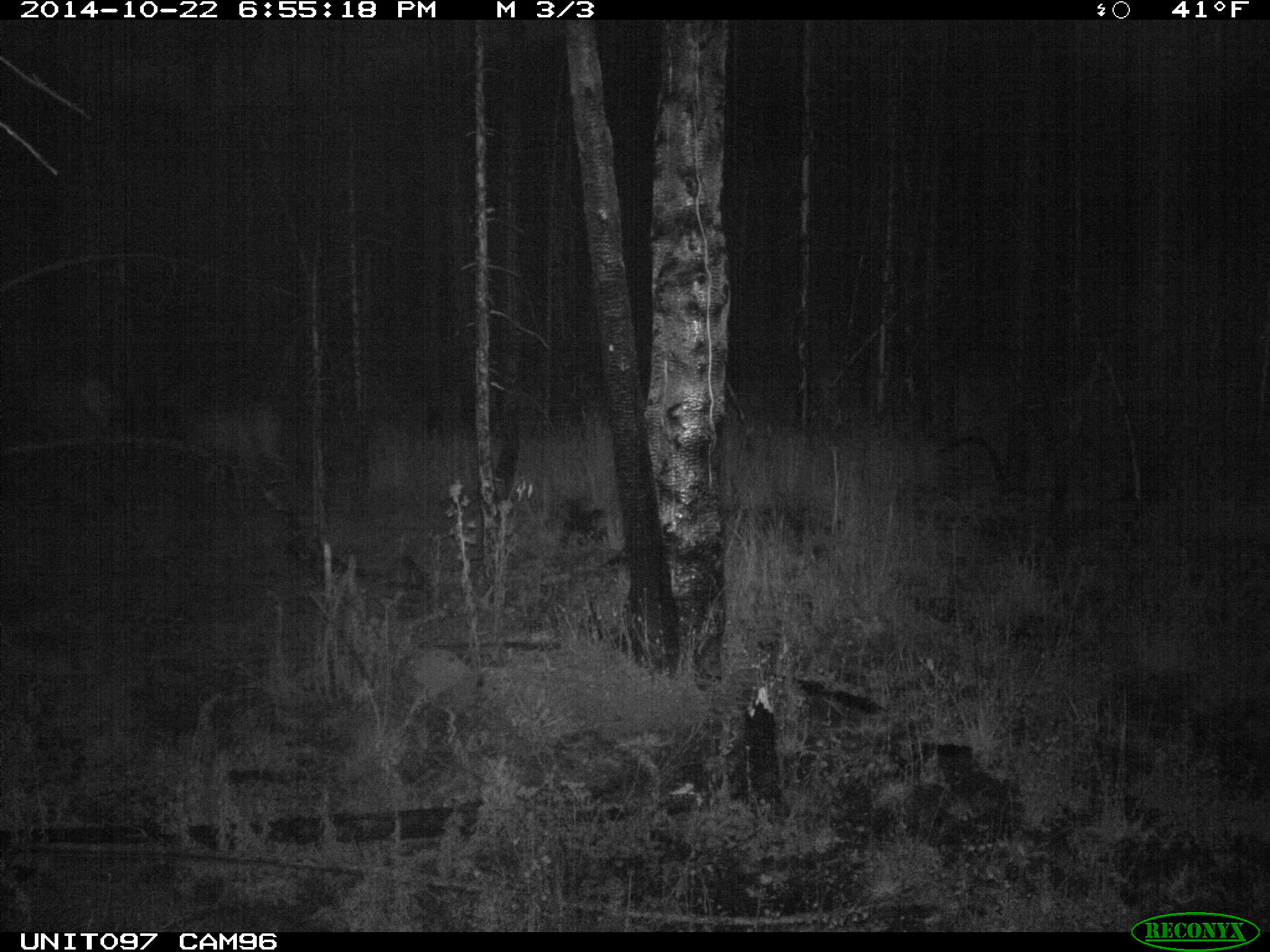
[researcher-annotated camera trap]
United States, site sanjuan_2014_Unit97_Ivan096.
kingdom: Animalia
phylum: Chordata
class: Mammalia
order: Artiodactyla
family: Cervidae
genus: Cervus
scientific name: Cervus elaphus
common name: red deer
Cervus elaphus (red deer).